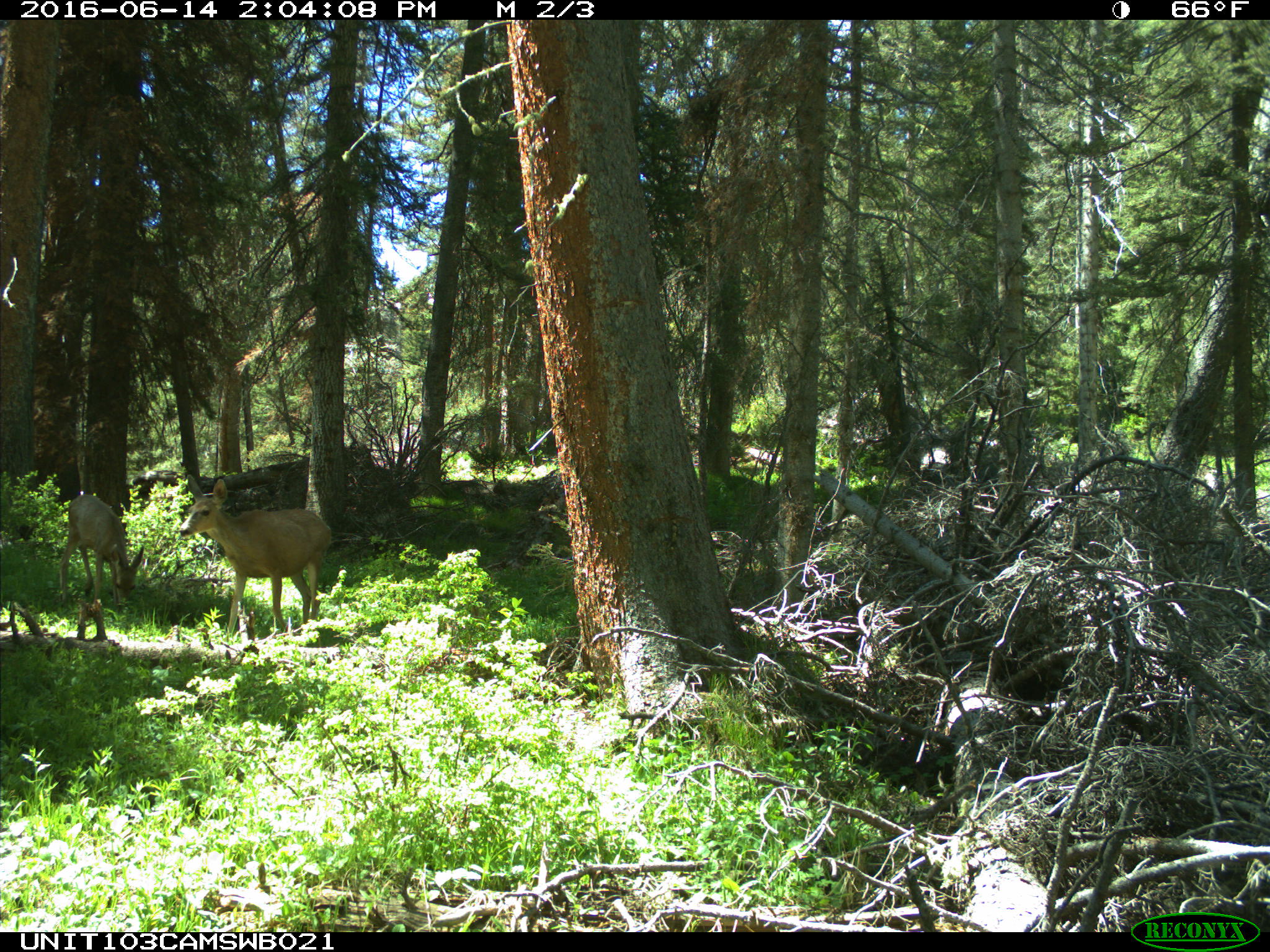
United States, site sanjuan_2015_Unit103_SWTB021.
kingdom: Animalia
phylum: Chordata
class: Mammalia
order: Artiodactyla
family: Cervidae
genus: Odocoileus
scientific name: Odocoileus hemionus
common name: mule deer